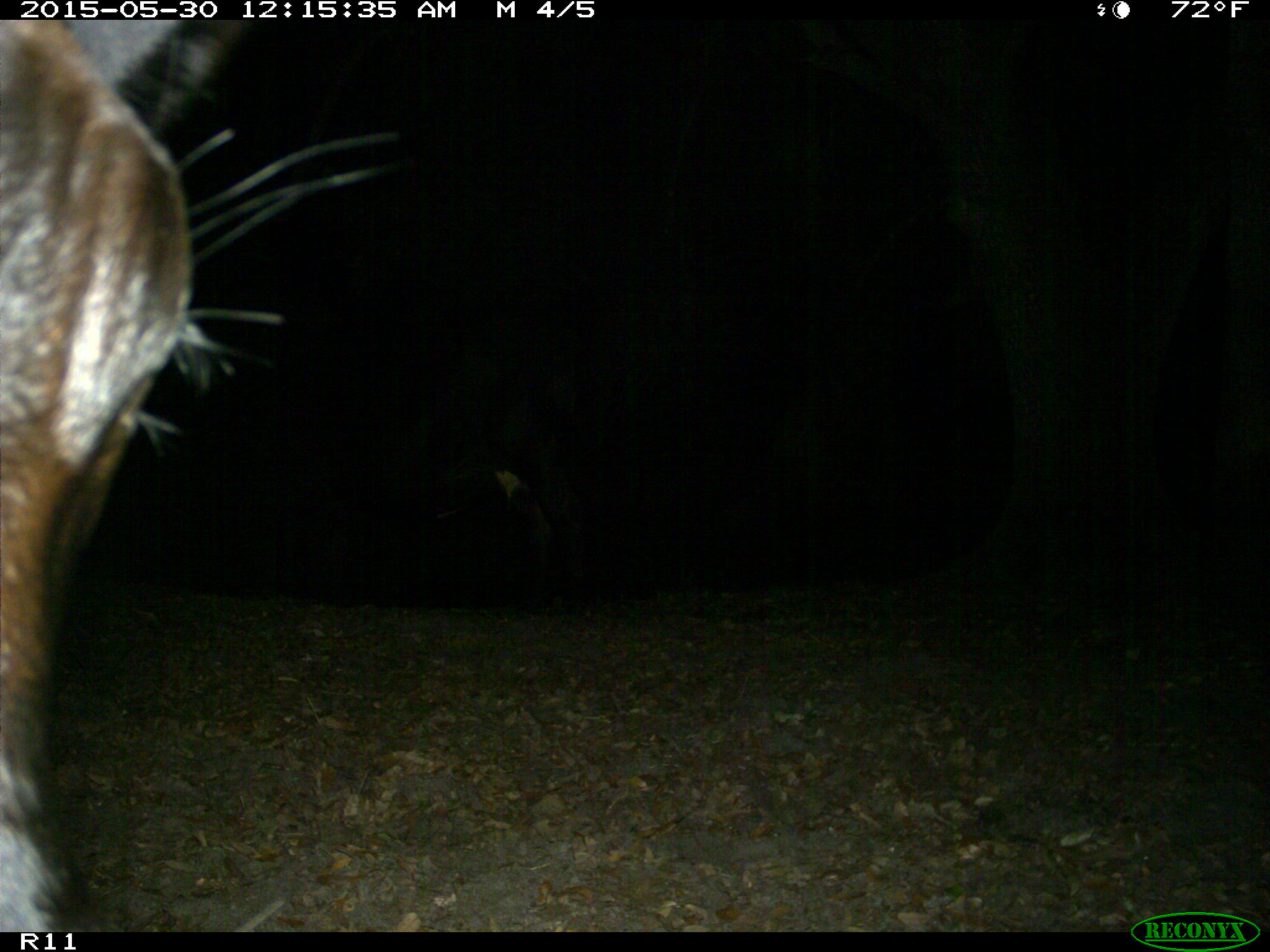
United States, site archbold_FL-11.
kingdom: Animalia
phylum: Chordata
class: Mammalia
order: Artiodactyla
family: Bovidae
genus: Bos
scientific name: Bos taurus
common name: domestic cow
Bos taurus (domestic cow).